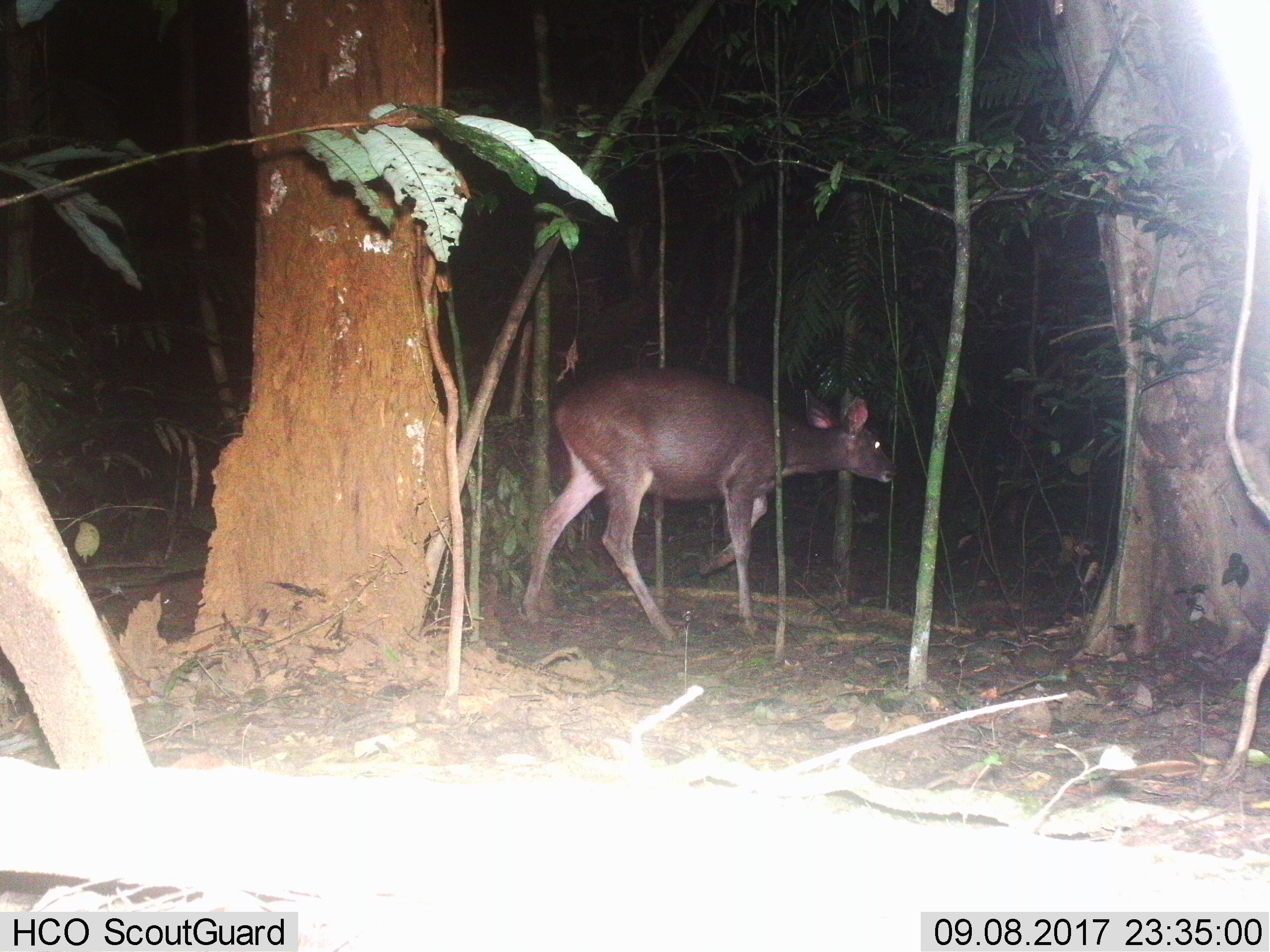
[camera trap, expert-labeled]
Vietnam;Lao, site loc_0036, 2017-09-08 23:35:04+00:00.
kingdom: Animalia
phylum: Chordata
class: Mammalia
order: Artiodactyla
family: Cervidae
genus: Rusa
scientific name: Rusa unicolor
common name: sambar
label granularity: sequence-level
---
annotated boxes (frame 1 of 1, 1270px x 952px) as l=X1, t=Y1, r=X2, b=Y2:
sambar: l=519, t=365, r=894, b=640